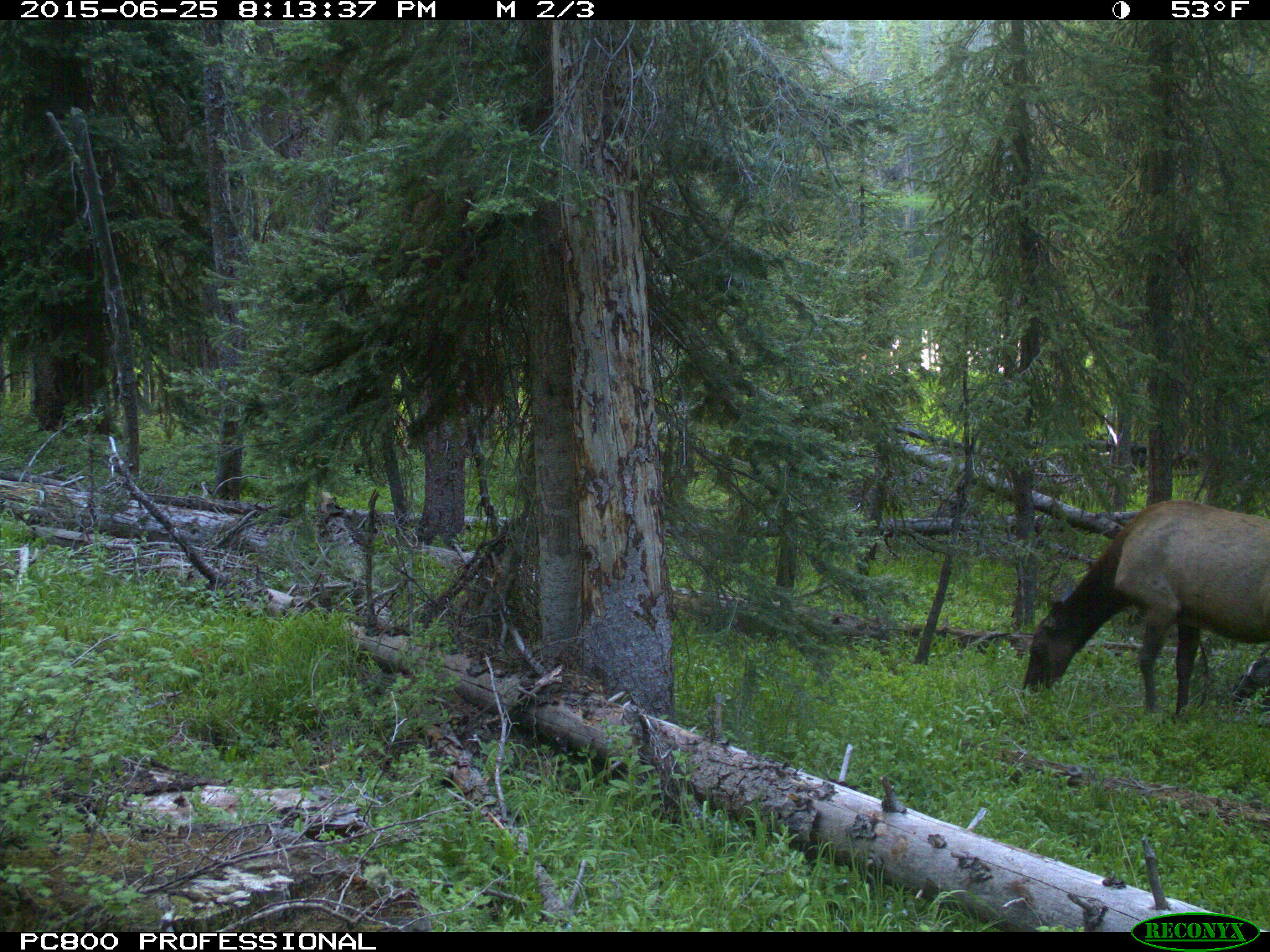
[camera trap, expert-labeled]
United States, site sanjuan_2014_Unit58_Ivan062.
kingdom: Animalia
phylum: Chordata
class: Mammalia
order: Artiodactyla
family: Cervidae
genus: Cervus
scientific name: Cervus elaphus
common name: red deer